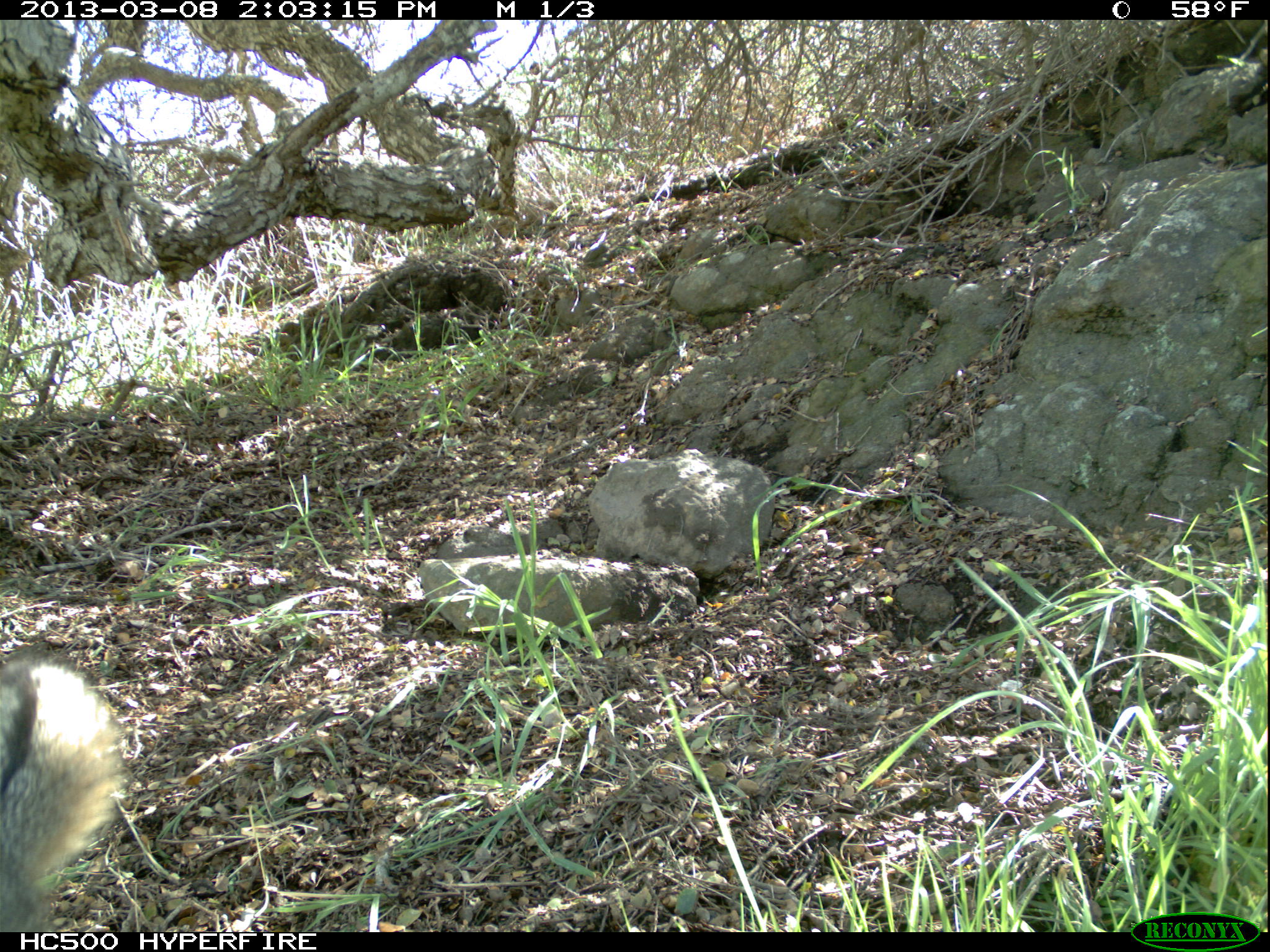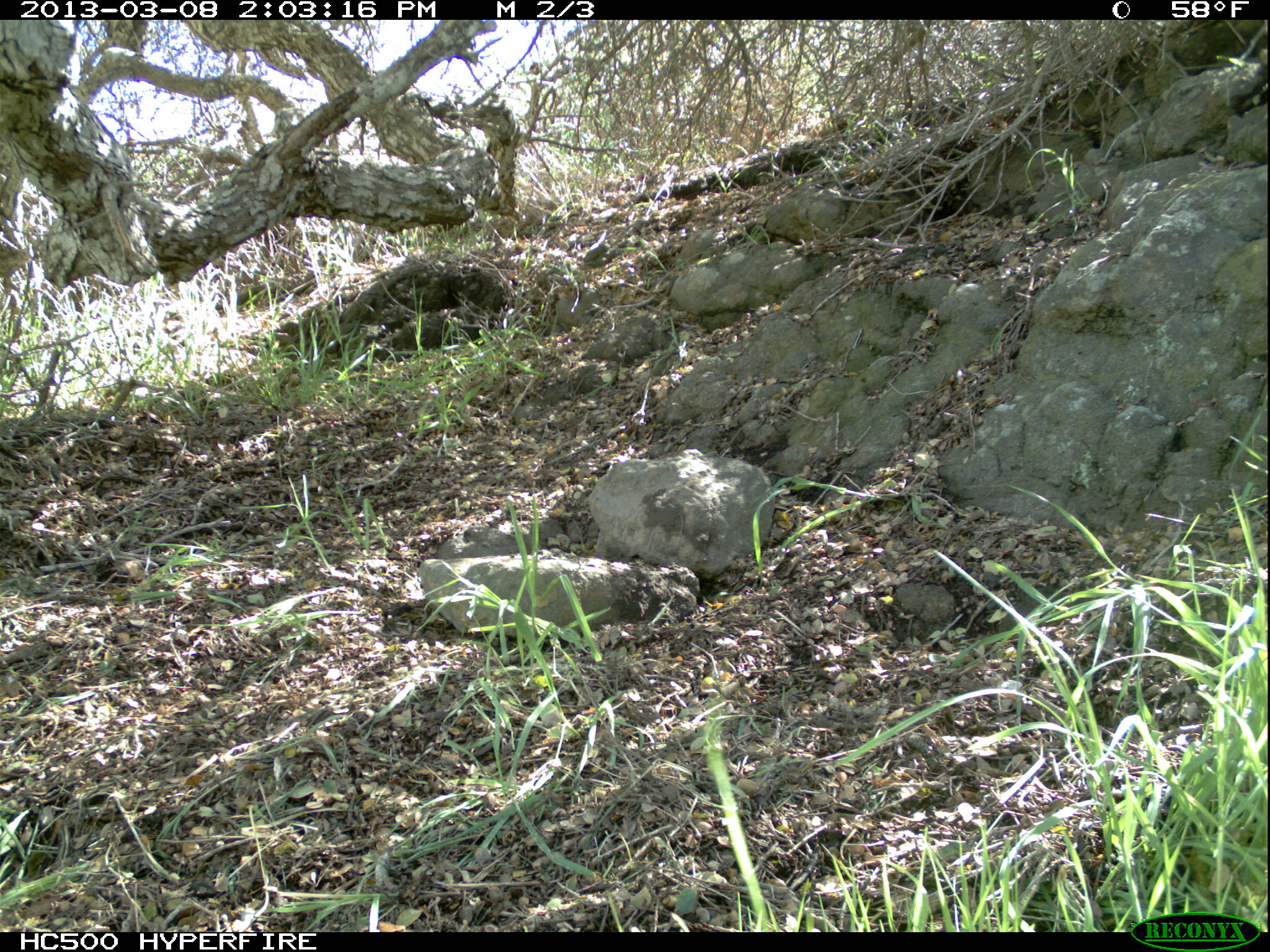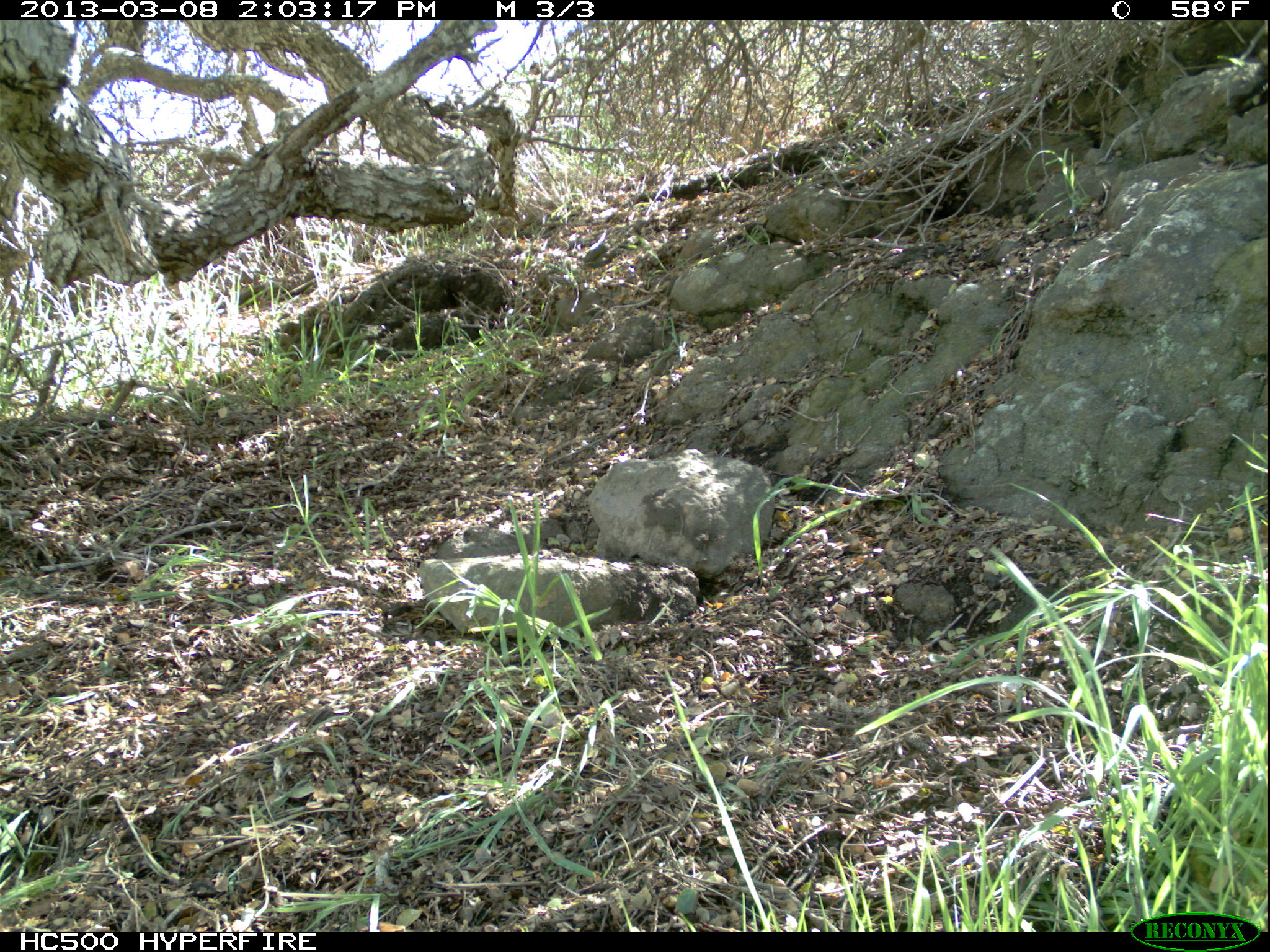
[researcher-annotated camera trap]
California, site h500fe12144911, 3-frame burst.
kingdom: Animalia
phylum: Chordata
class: Mammalia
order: Carnivora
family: Canidae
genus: Urocyon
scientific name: Urocyon littoralis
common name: island fox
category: fox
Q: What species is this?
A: Fox (island fox) (Urocyon littoralis).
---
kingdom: Animalia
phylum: Chordata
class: Aves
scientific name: Aves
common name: bird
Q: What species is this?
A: Bird (Aves).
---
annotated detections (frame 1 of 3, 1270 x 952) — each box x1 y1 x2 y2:
fox: 0 644 123 930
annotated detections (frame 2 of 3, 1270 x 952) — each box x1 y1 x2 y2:
bird: 970 239 1026 270